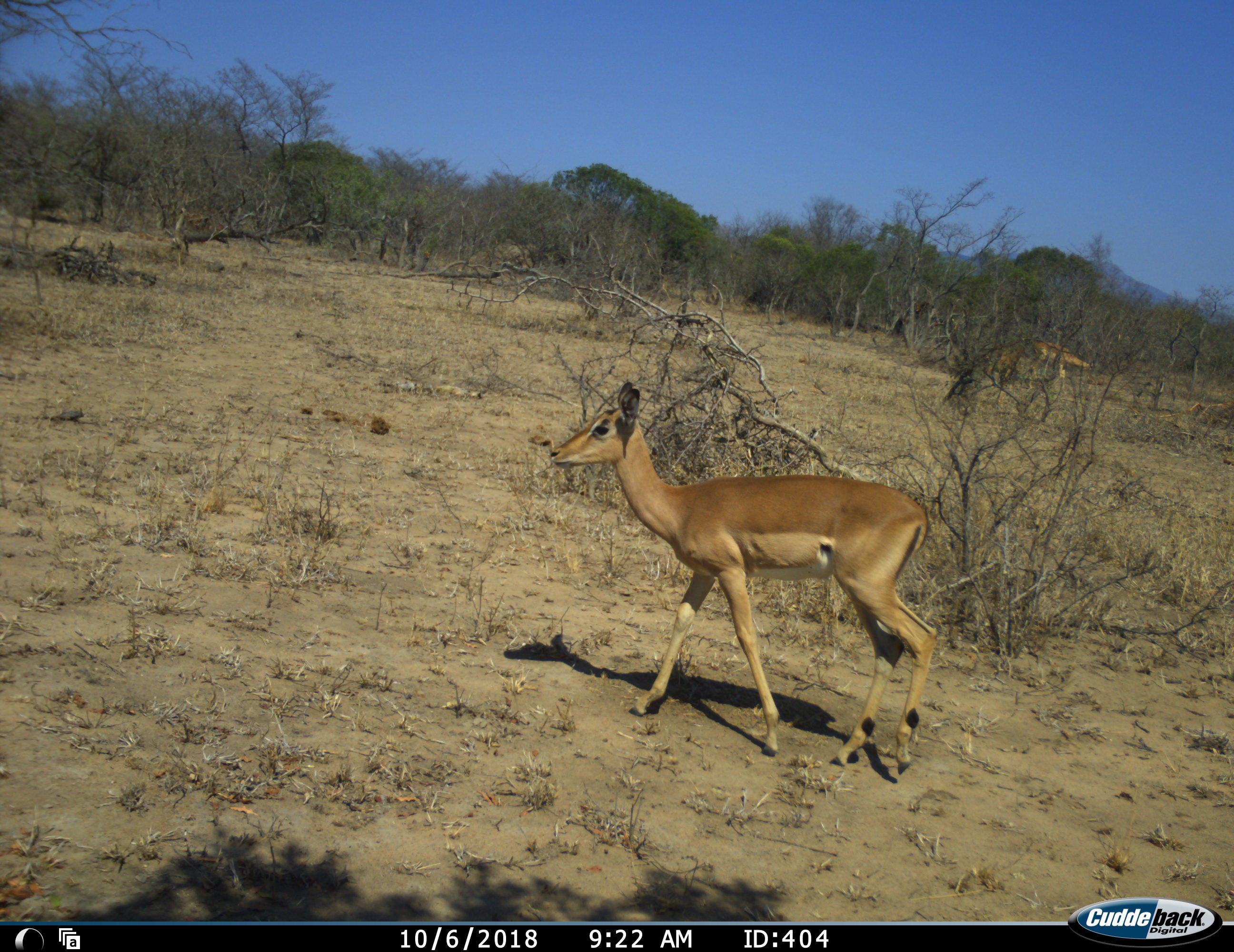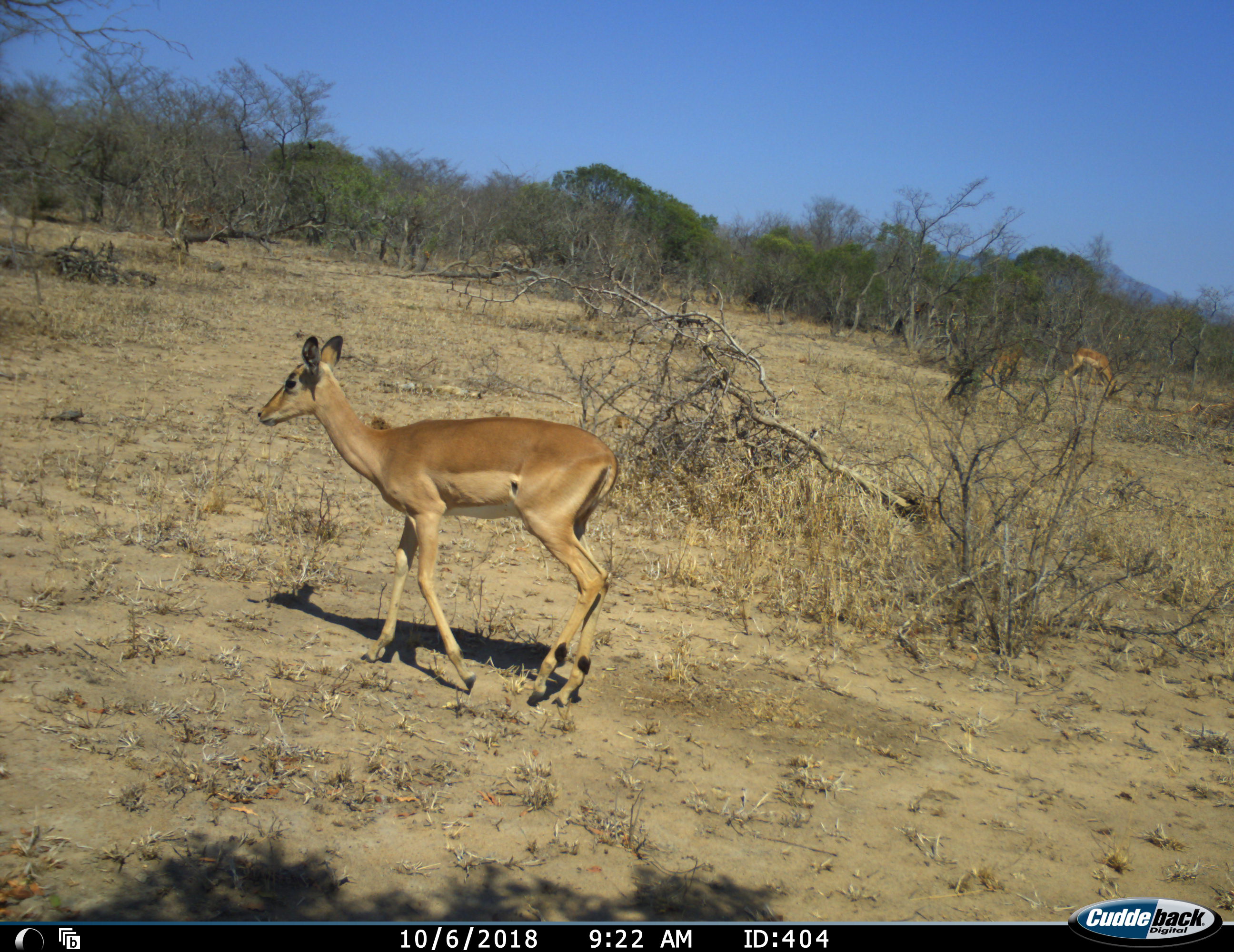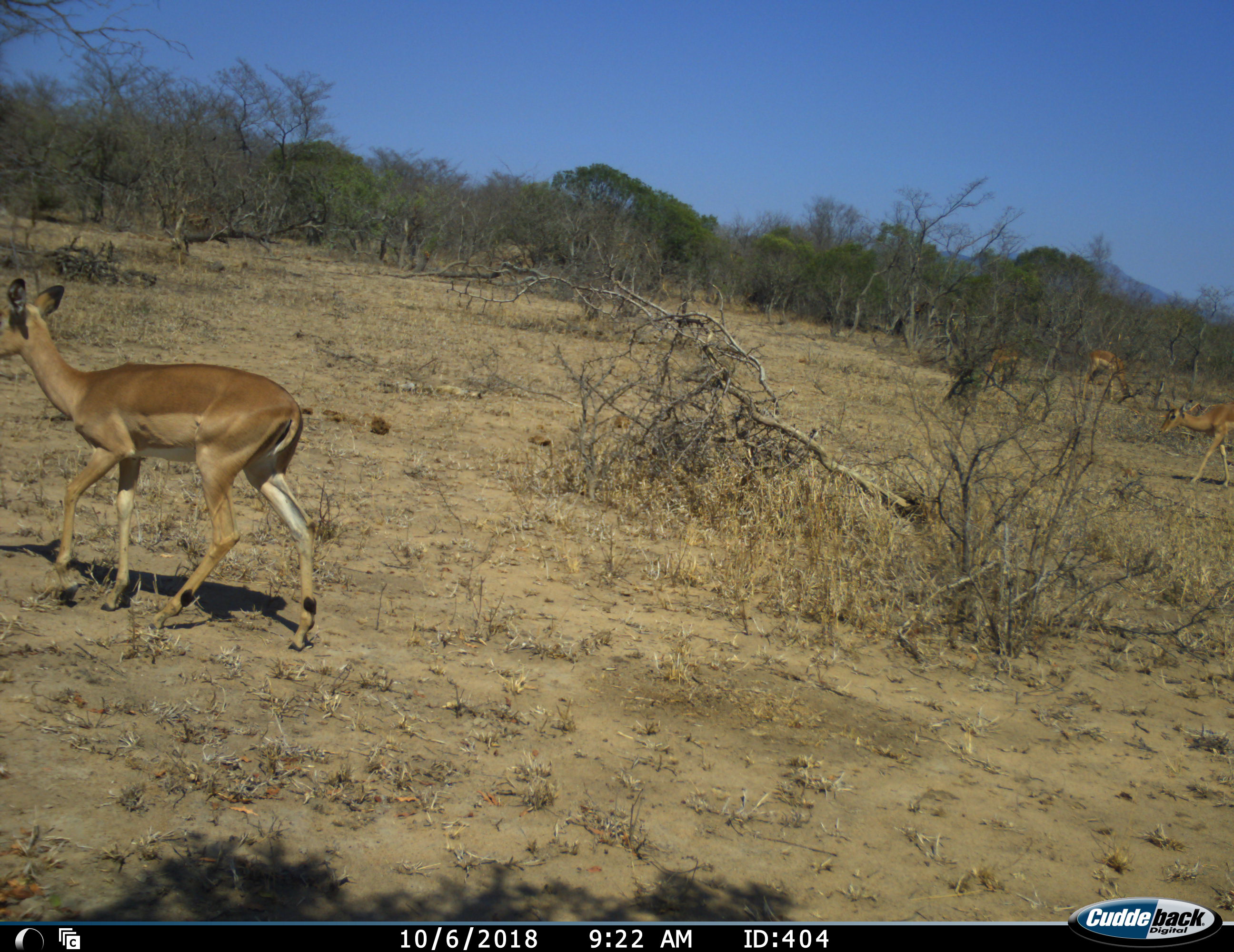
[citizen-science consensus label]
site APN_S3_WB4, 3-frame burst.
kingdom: Animalia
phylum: Chordata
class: Mammalia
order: Artiodactyla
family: Bovidae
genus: Aepyceros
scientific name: Aepyceros melampus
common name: impala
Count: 4.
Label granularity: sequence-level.